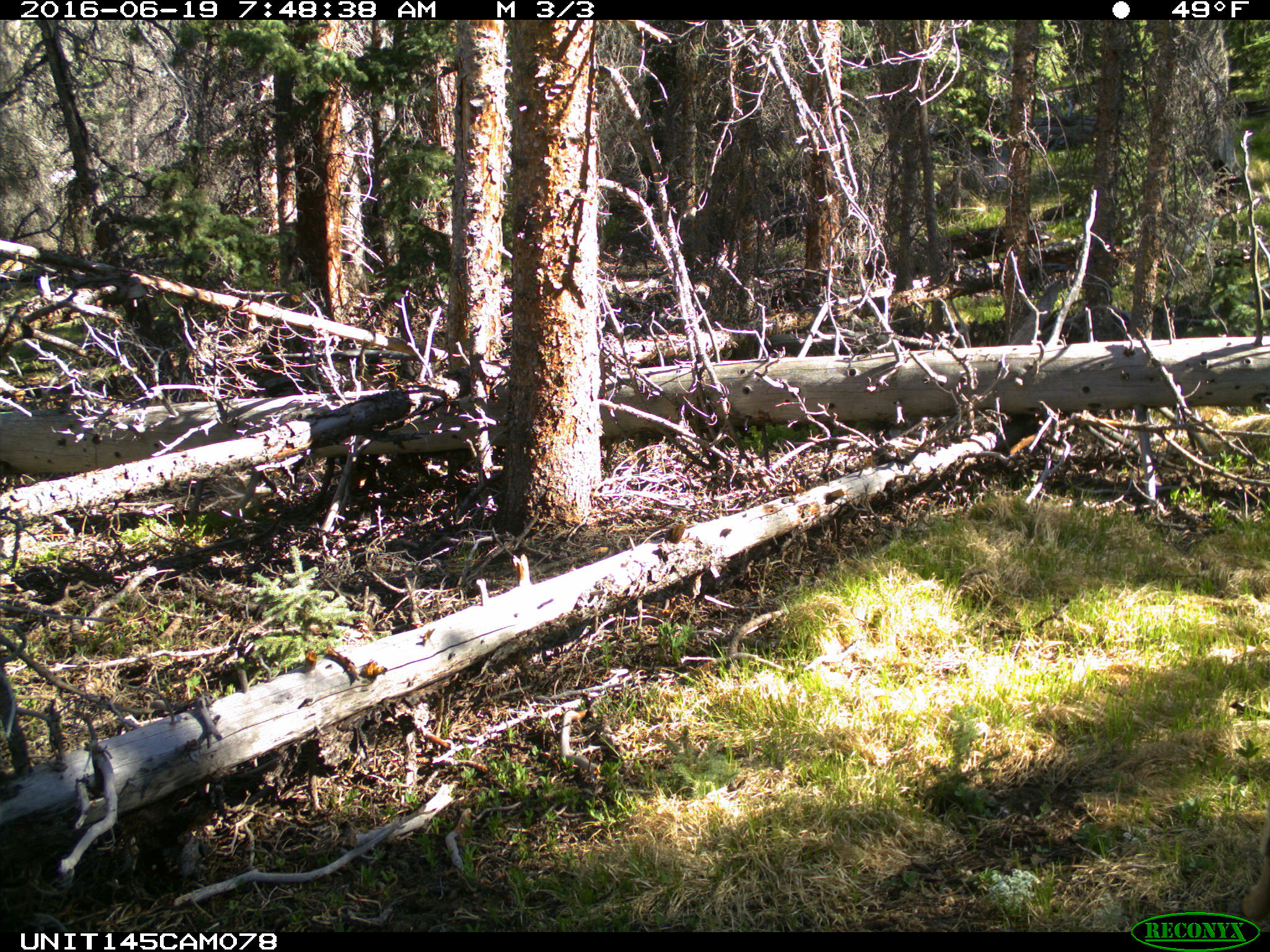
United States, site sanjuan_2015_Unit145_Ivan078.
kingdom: Animalia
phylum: Chordata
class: Mammalia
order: Artiodactyla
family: Cervidae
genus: Odocoileus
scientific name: Odocoileus hemionus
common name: mule deer